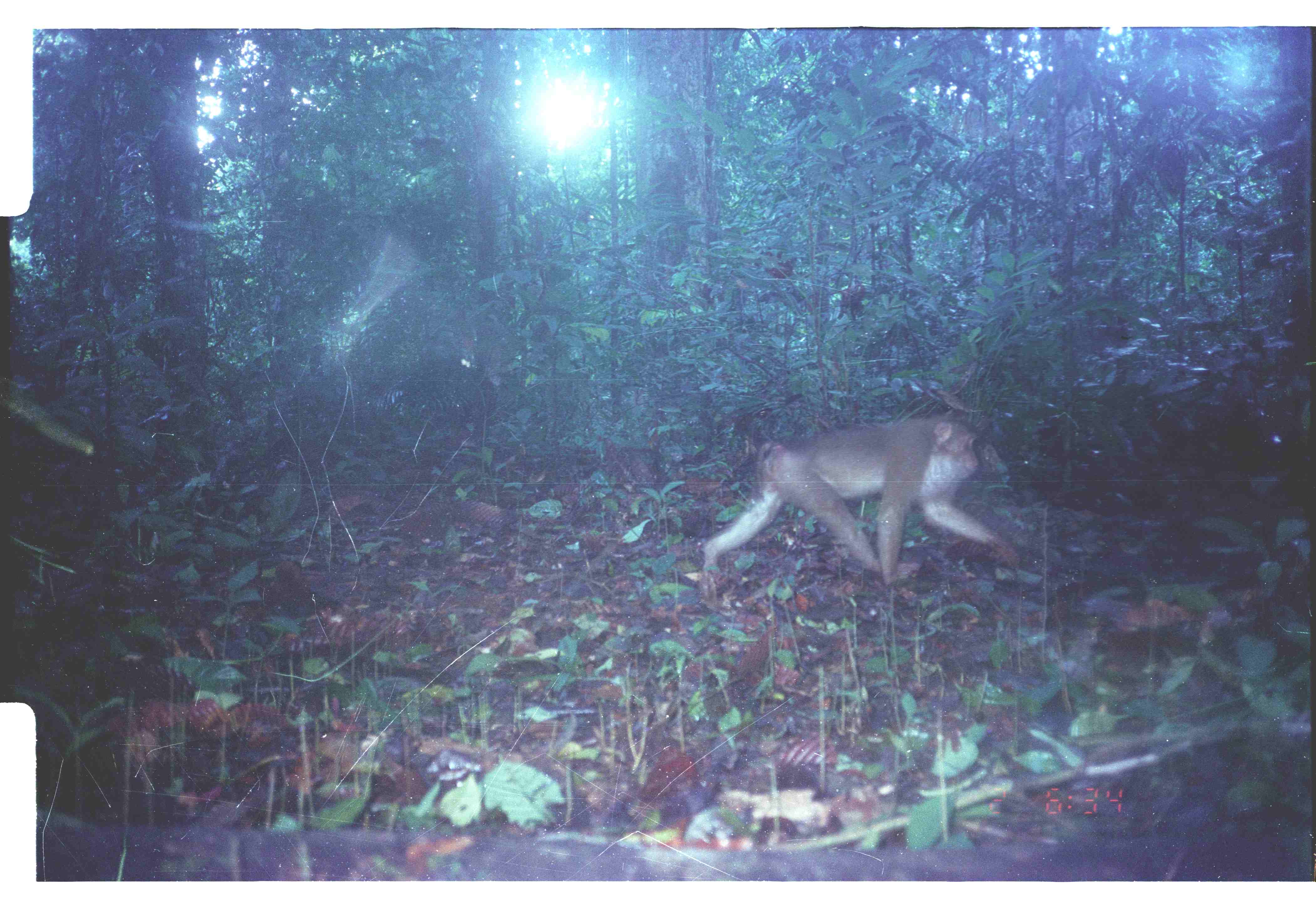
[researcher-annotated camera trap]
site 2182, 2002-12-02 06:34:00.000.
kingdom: Animalia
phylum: Chordata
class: Mammalia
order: Primates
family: Cercopithecidae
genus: Macaca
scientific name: Macaca nemestrina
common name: southern pig-tailed macaque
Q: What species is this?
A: Macaca nemestrina (southern pig-tailed macaque).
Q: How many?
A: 1.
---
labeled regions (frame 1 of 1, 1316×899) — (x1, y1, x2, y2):
macaca nemestrina: (697, 413, 1020, 583)